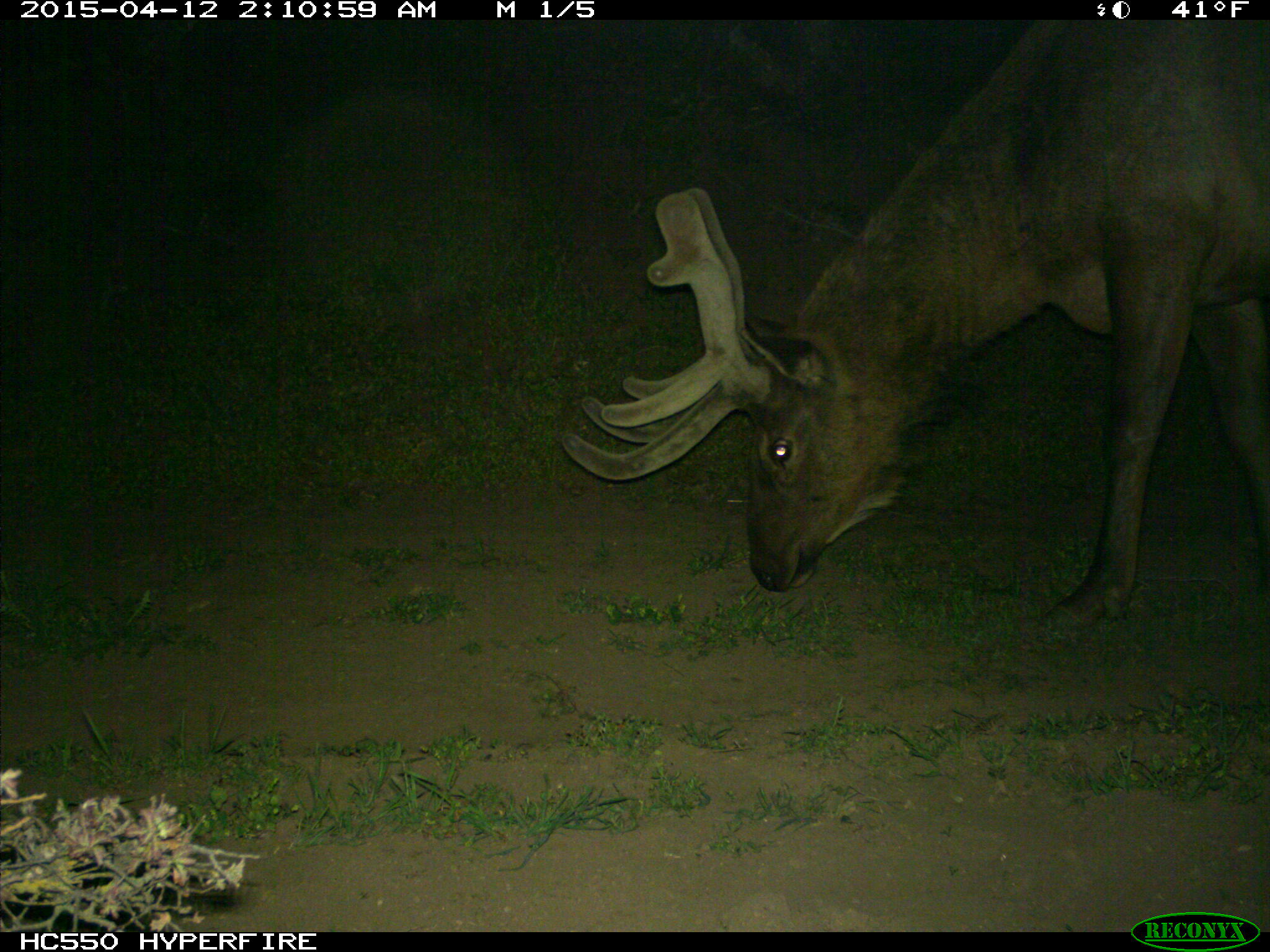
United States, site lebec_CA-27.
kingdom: Animalia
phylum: Chordata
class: Mammalia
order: Artiodactyla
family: Cervidae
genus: Cervus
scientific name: Cervus canadensis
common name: elk